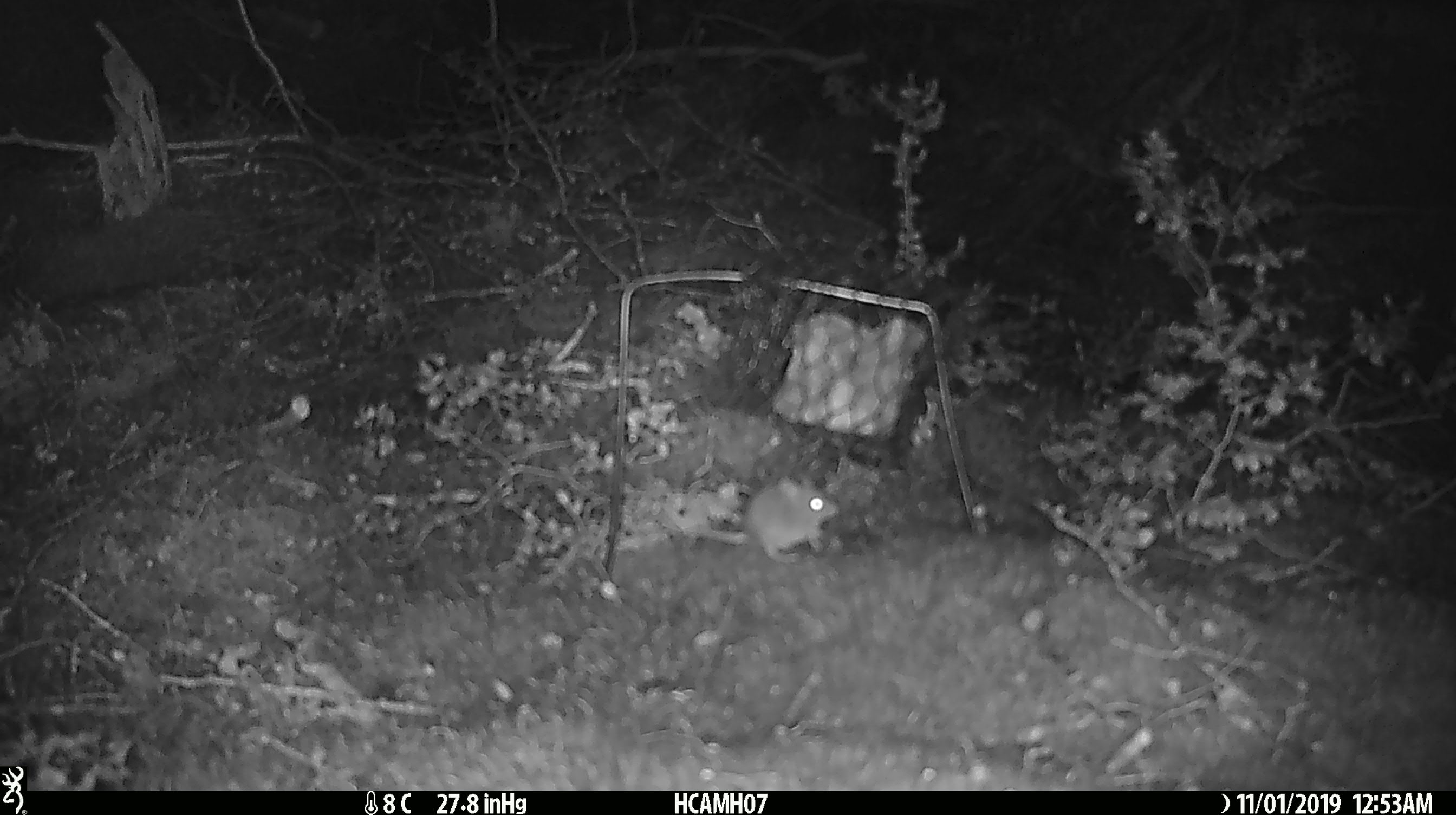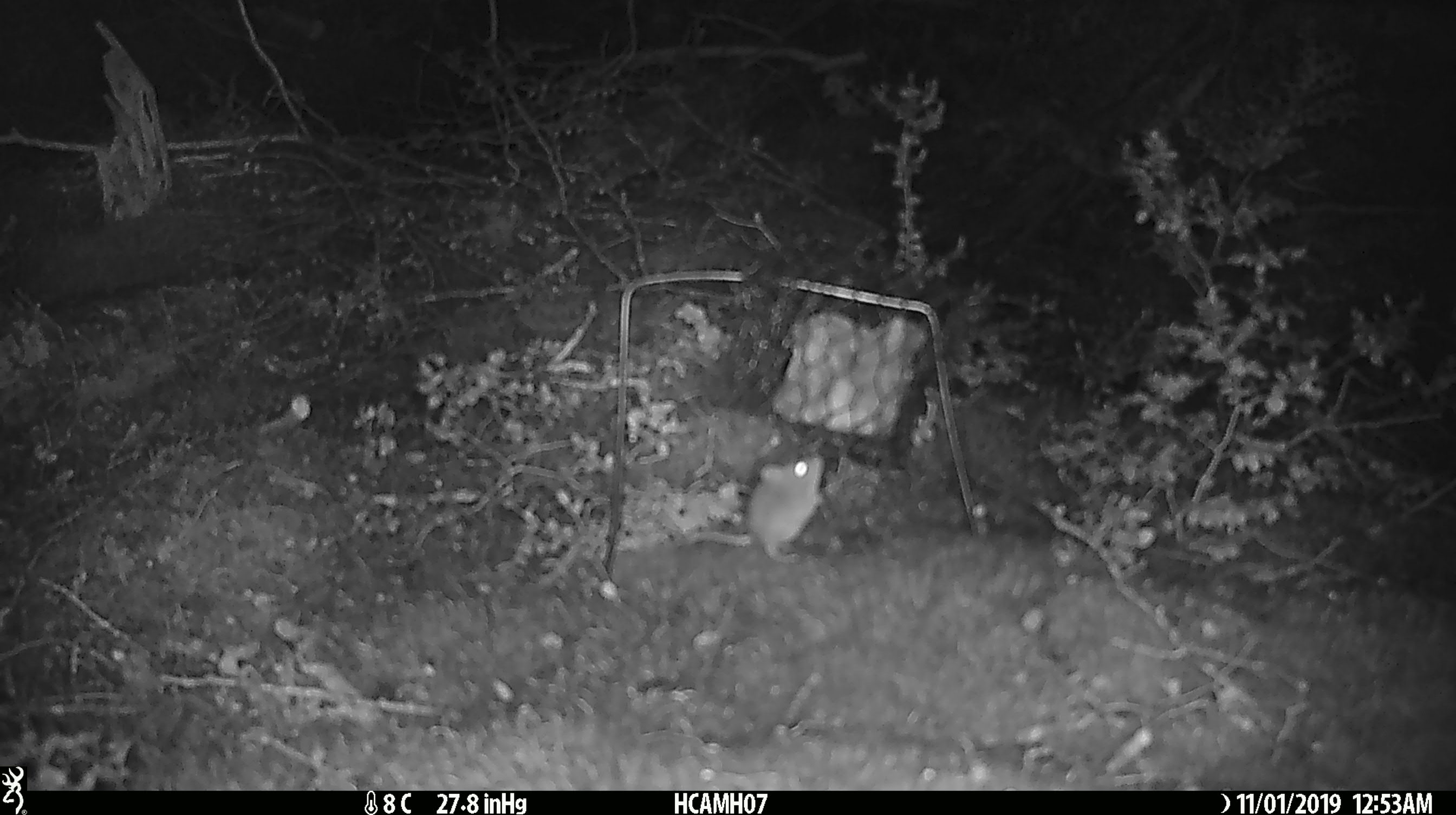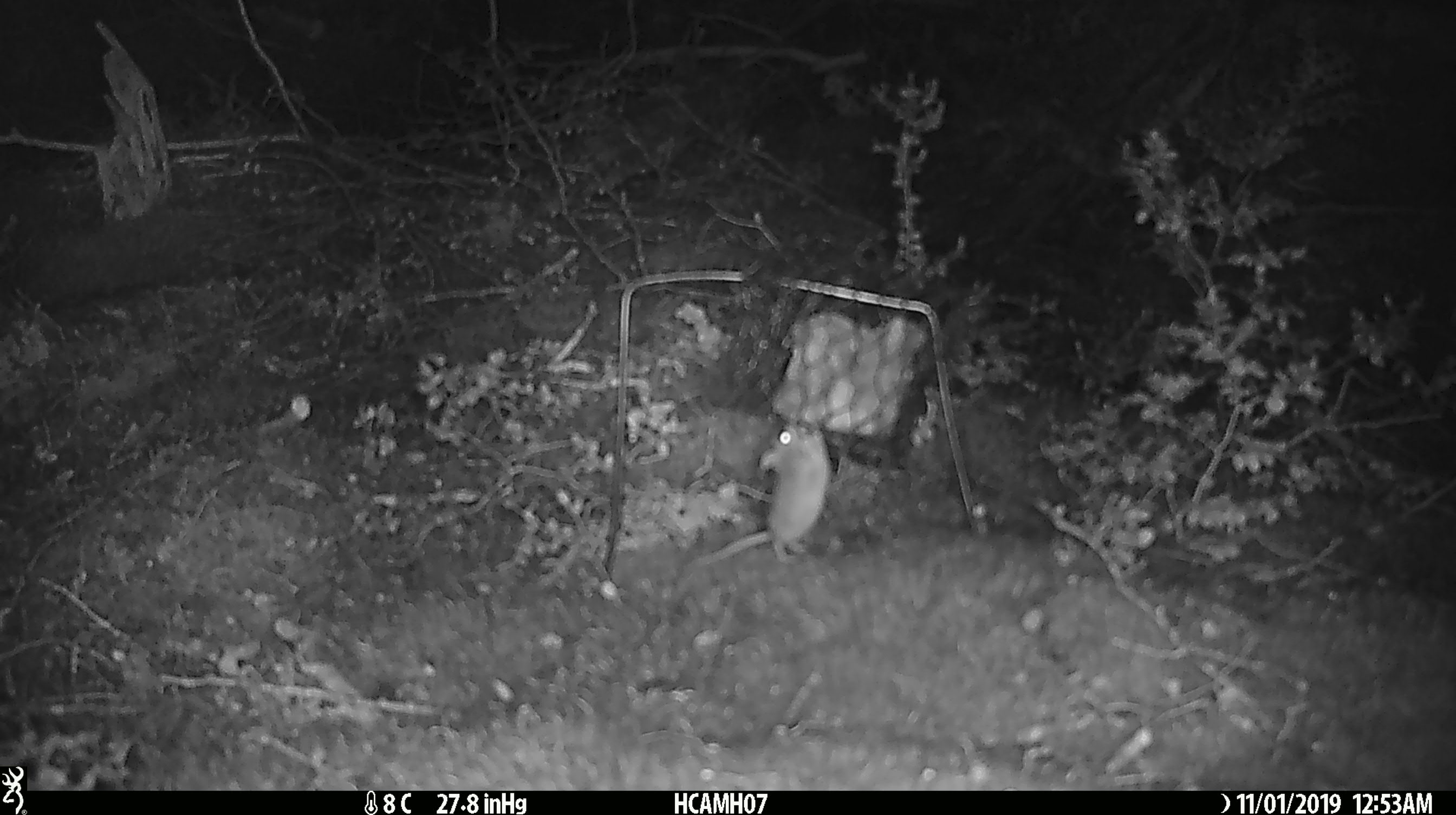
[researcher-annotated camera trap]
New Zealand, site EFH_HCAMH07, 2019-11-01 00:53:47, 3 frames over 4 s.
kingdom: Animalia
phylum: Chordata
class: Mammalia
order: Rodentia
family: Muridae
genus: Mus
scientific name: Mus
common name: mouse